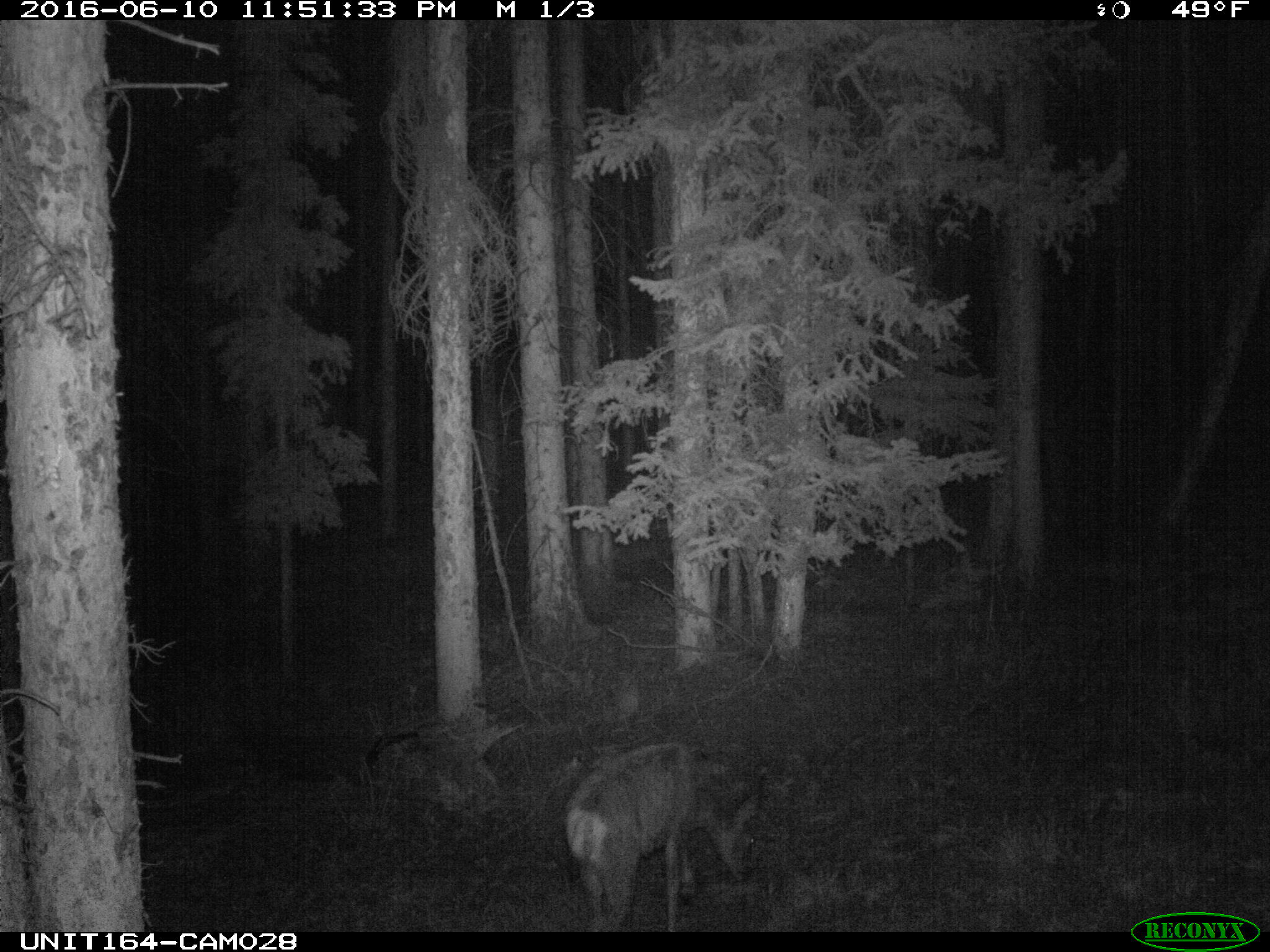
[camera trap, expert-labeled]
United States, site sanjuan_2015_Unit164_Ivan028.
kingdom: Animalia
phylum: Chordata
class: Mammalia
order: Artiodactyla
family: Cervidae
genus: Odocoileus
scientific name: Odocoileus hemionus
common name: mule deer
Odocoileus hemionus (mule deer).